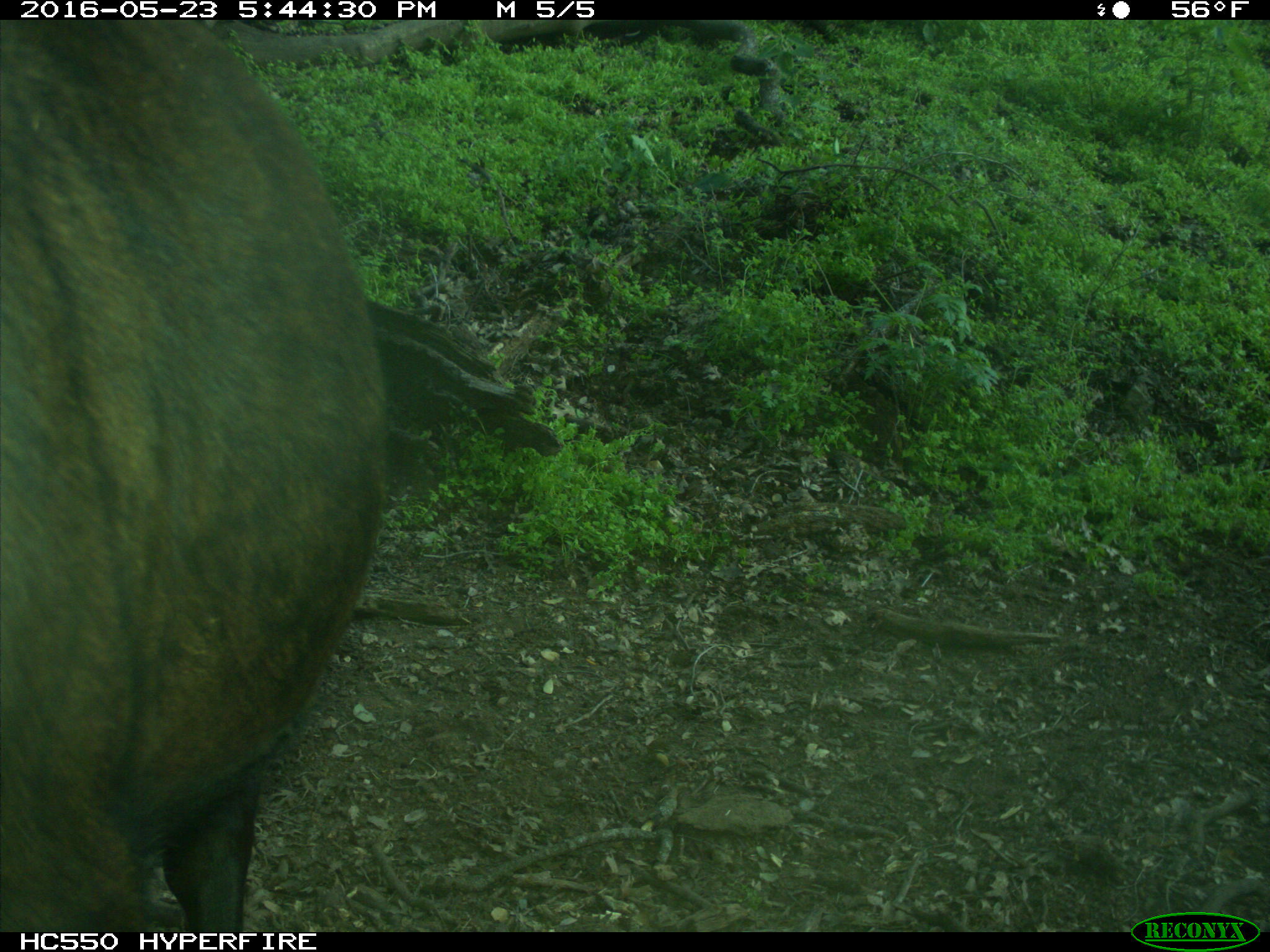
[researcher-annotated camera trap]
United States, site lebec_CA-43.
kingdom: Animalia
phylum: Chordata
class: Mammalia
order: Artiodactyla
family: Bovidae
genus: Bos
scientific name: Bos taurus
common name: domestic cow